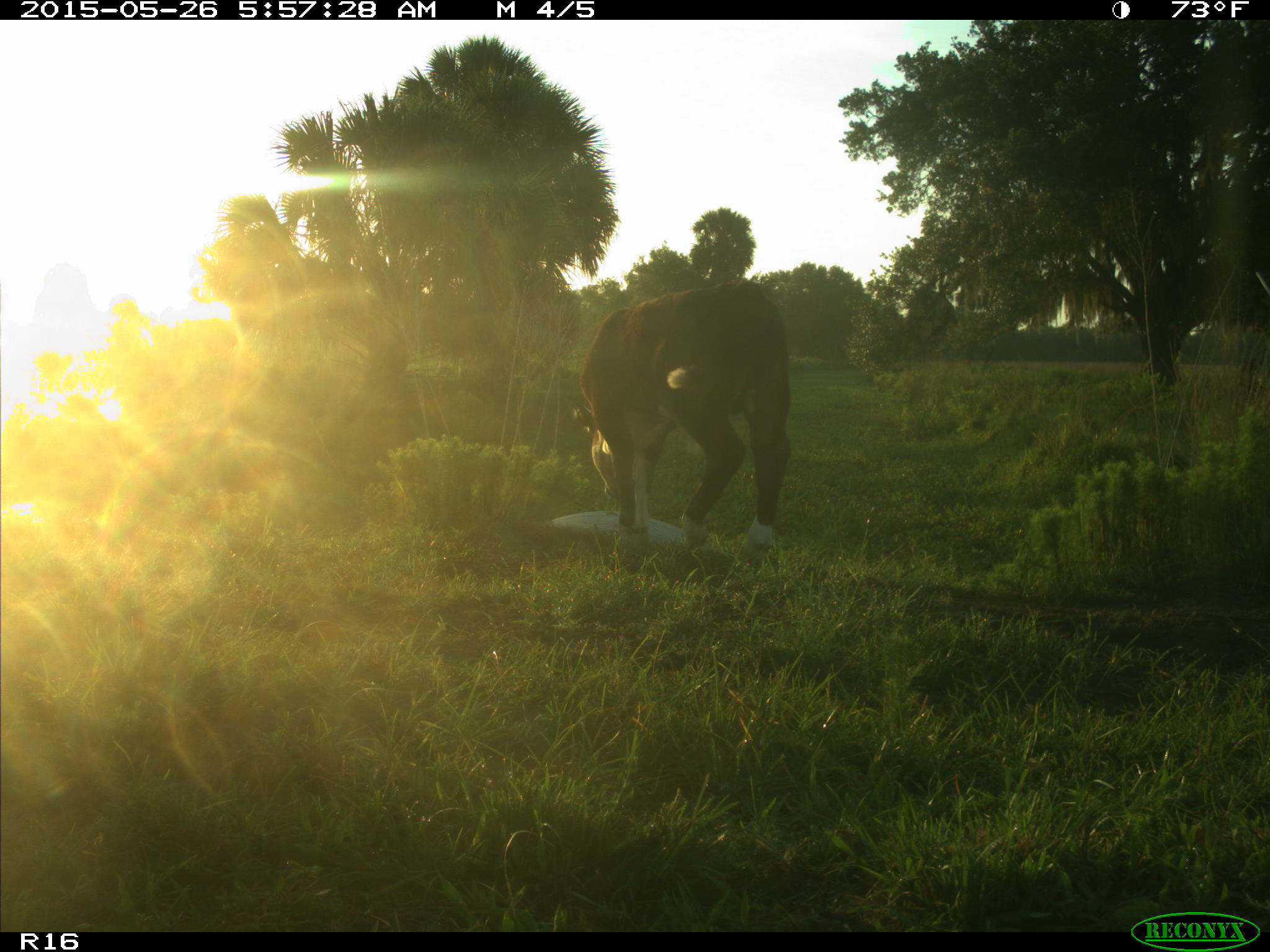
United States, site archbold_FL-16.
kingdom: Animalia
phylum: Chordata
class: Mammalia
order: Artiodactyla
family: Bovidae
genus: Bos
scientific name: Bos taurus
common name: domestic cow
Bos taurus (domestic cow).